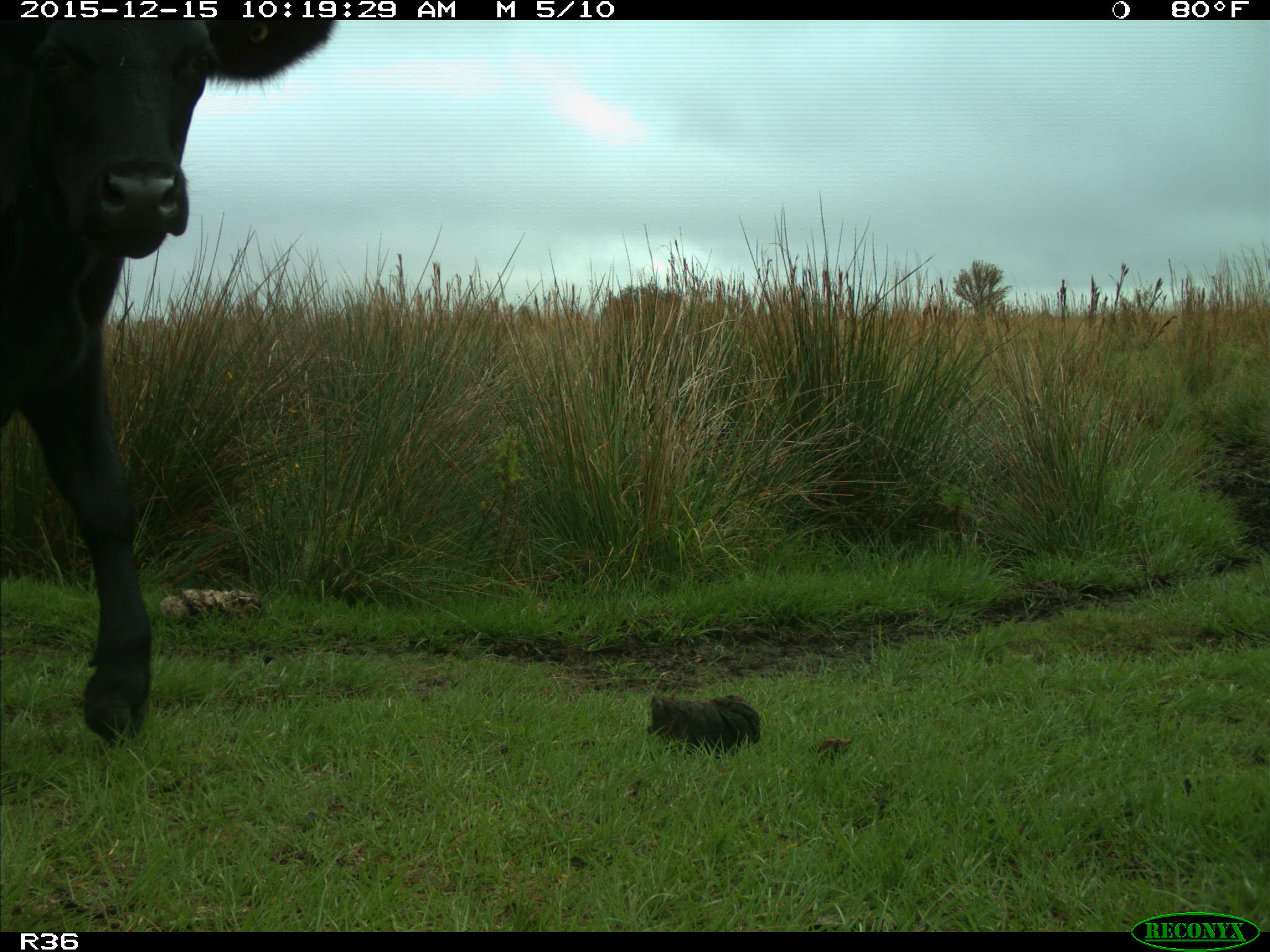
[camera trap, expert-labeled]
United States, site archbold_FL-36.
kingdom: Animalia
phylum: Chordata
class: Mammalia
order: Artiodactyla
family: Bovidae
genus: Bos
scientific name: Bos taurus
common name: domestic cow